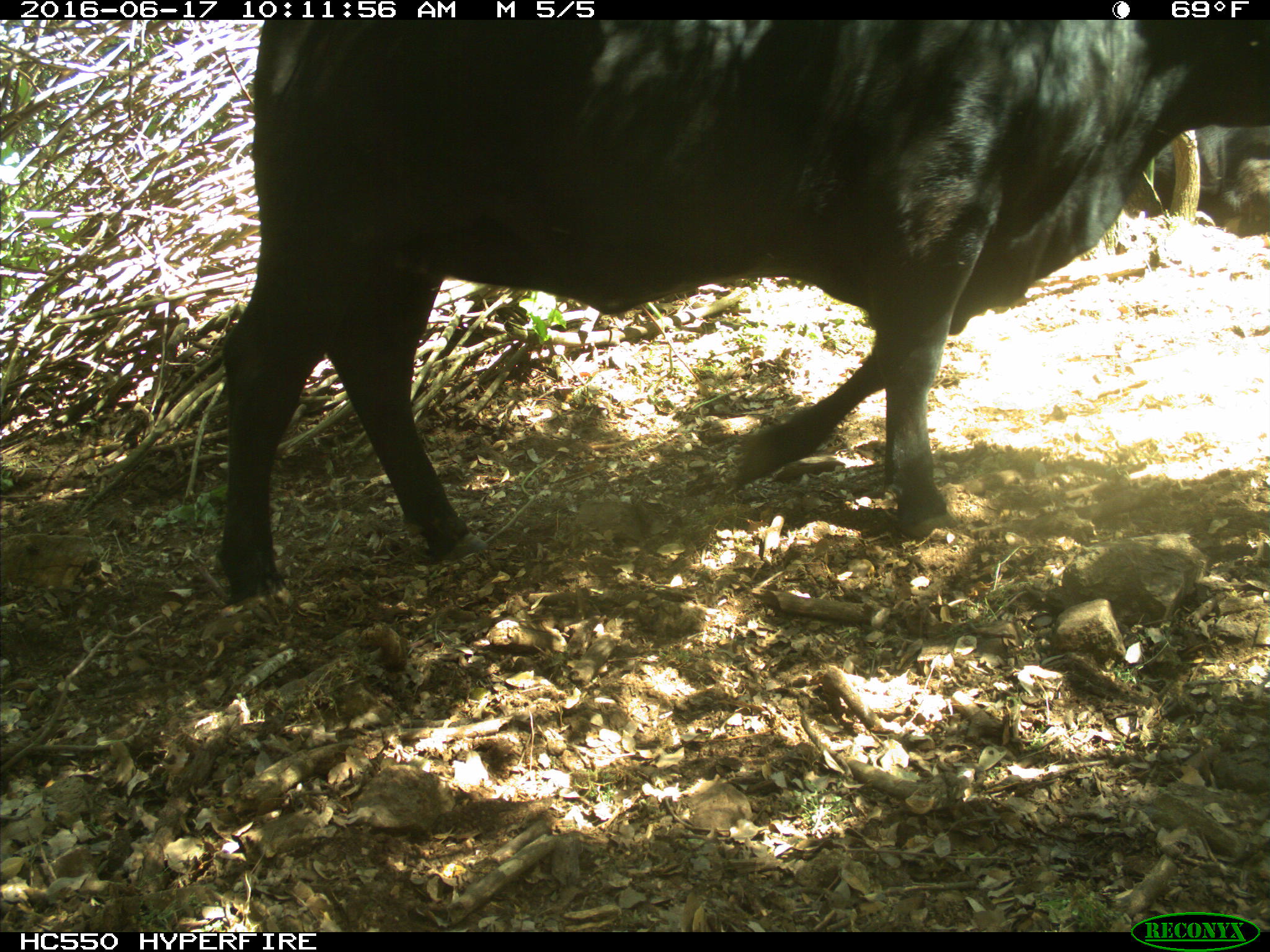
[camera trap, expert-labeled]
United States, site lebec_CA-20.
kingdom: Animalia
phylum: Chordata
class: Mammalia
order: Artiodactyla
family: Bovidae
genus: Bos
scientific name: Bos taurus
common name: domestic cow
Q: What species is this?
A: Bos taurus (domestic cow).